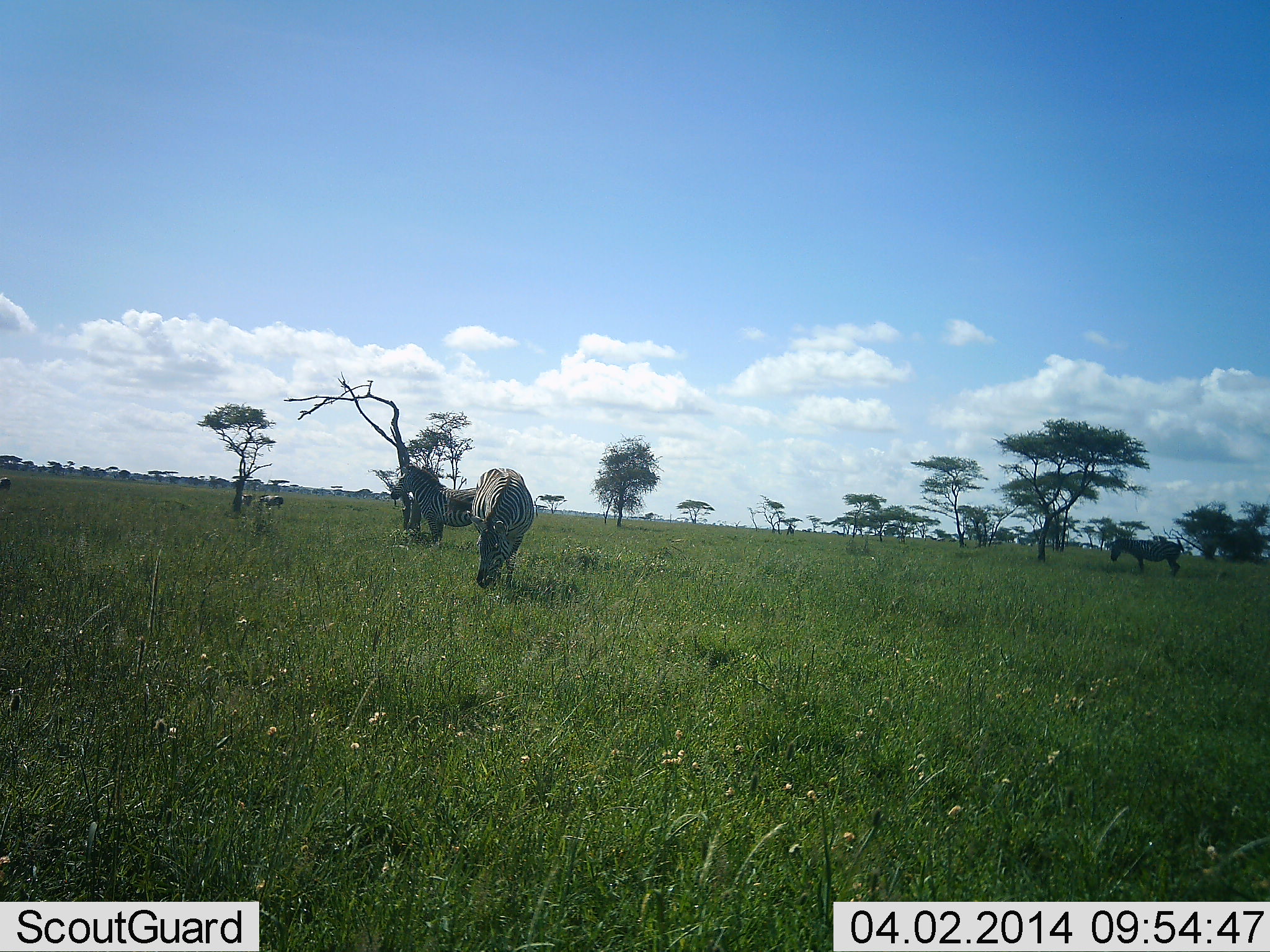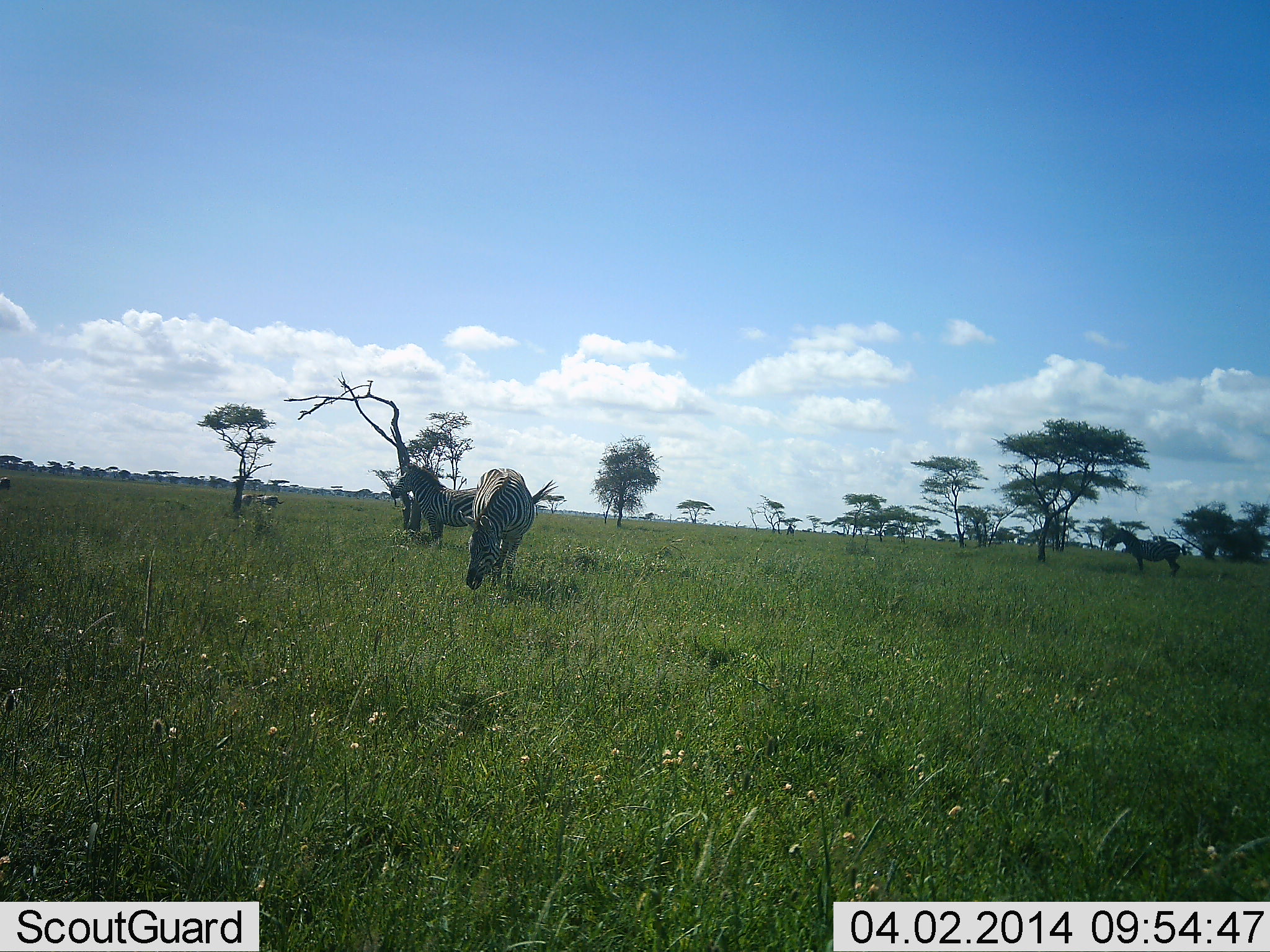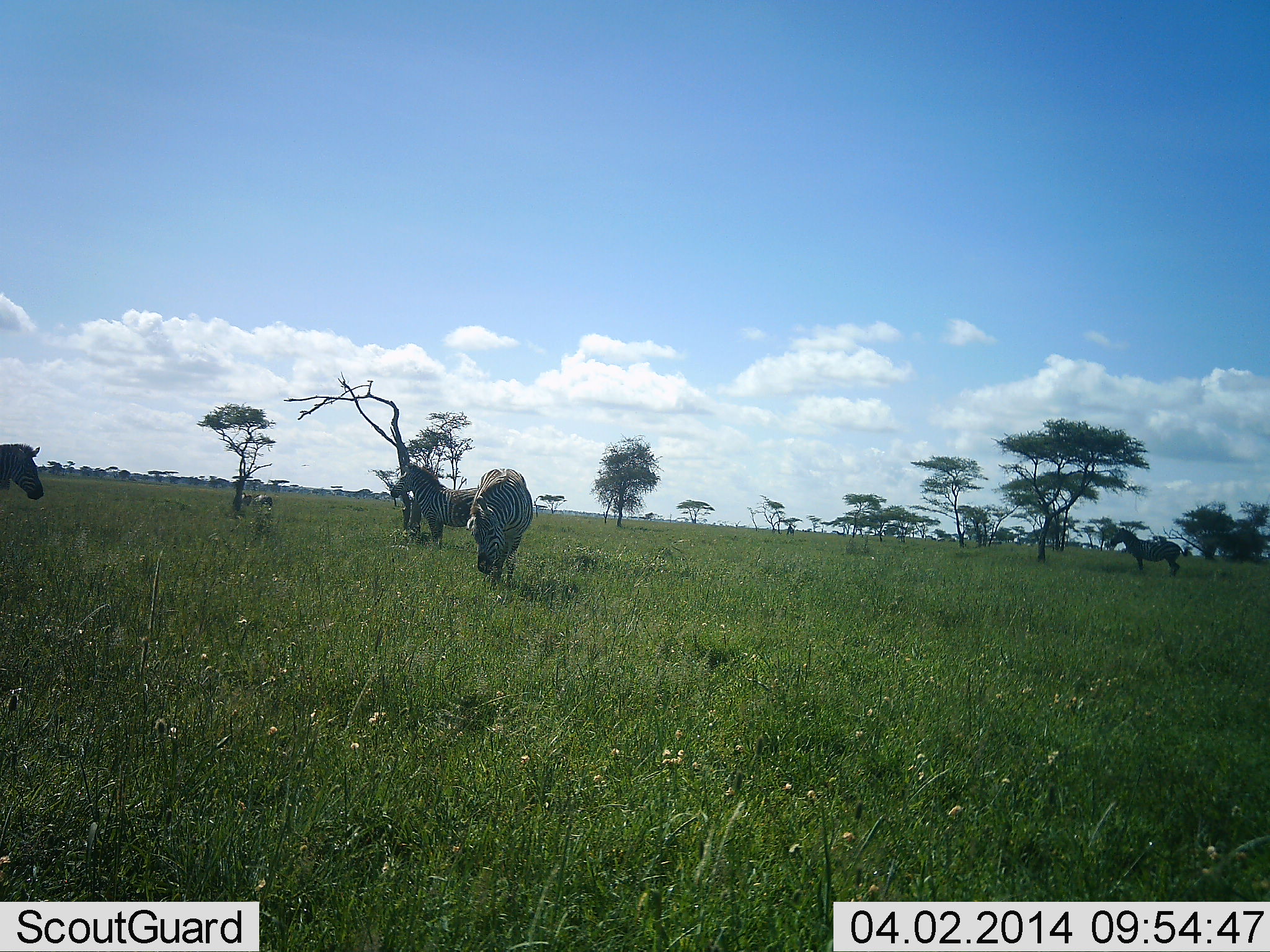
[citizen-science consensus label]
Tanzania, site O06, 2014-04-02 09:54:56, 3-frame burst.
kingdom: Animalia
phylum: Chordata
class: Mammalia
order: Perissodactyla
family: Equidae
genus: Equus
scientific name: Equus quagga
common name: plains zebra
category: zebra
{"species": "zebra (plains zebra) (Equus quagga)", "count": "6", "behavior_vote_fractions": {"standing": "70%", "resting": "0%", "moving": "40%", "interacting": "0%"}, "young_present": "0%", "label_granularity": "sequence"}